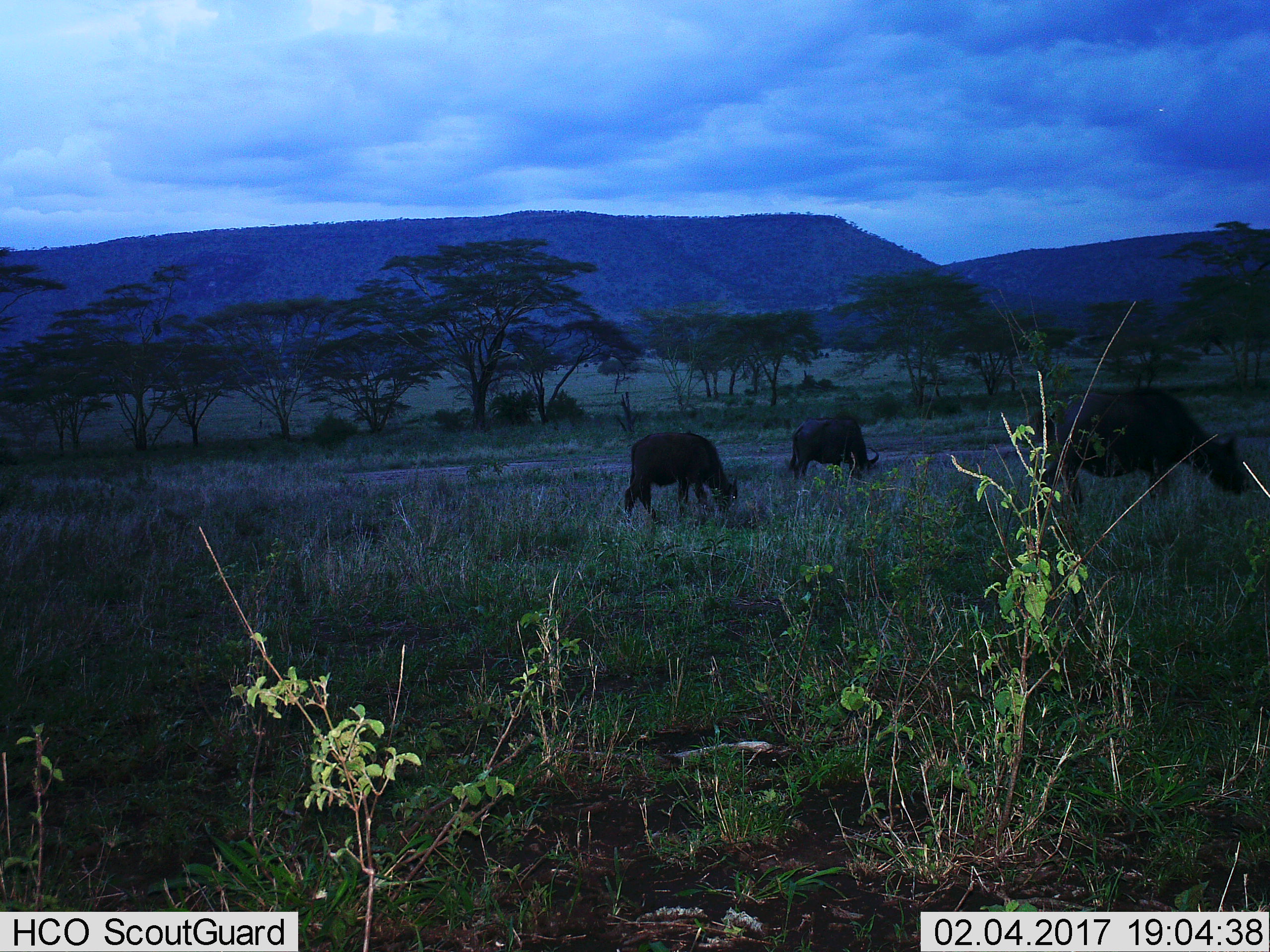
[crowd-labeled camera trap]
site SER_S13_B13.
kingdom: Animalia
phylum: Chordata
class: Mammalia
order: Artiodactyla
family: Bovidae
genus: Syncerus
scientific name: Syncerus caffer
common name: african buffalo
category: buffalo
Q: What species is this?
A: Buffalo (african buffalo) (Syncerus caffer).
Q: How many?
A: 3.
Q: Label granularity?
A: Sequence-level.